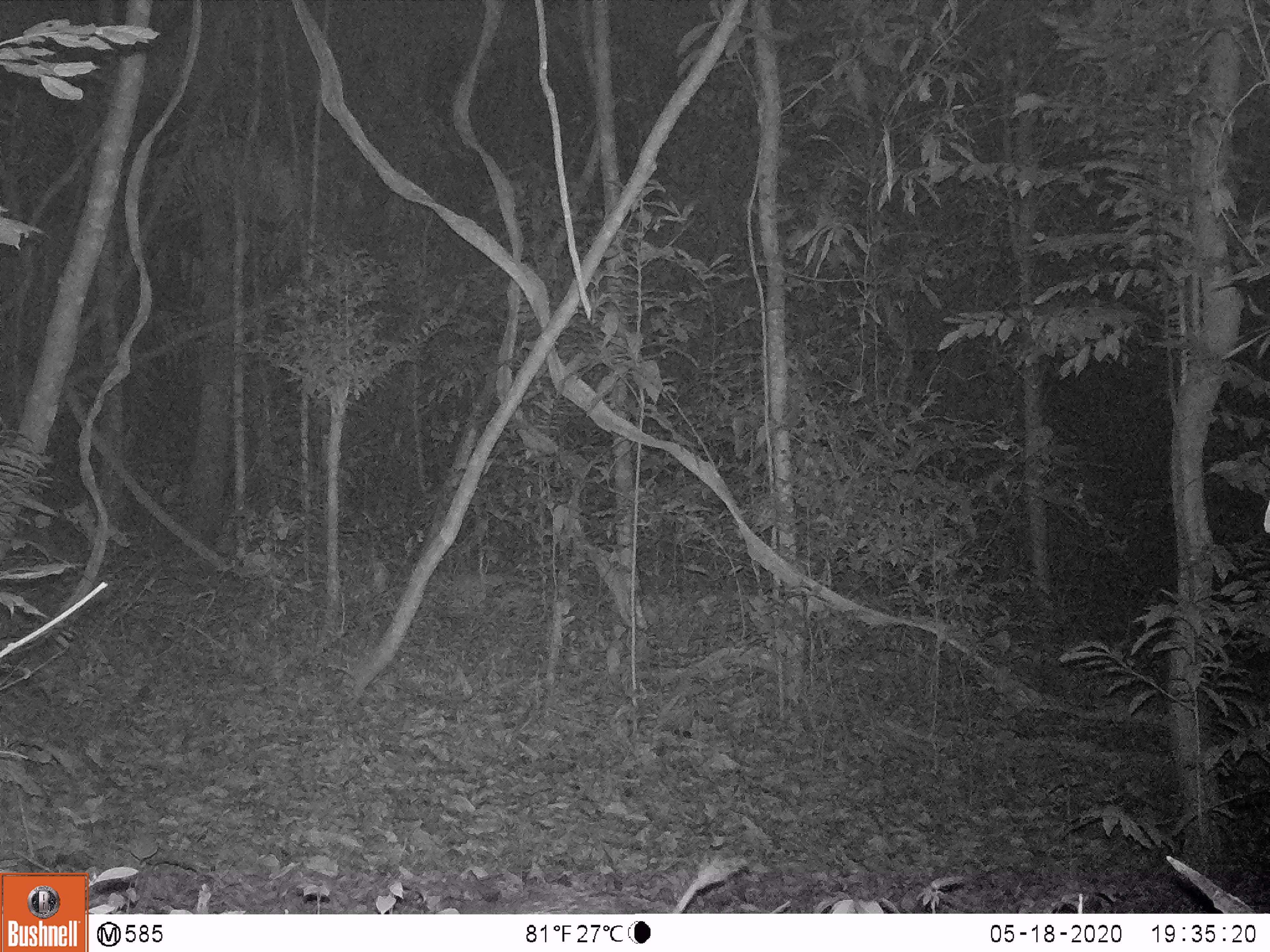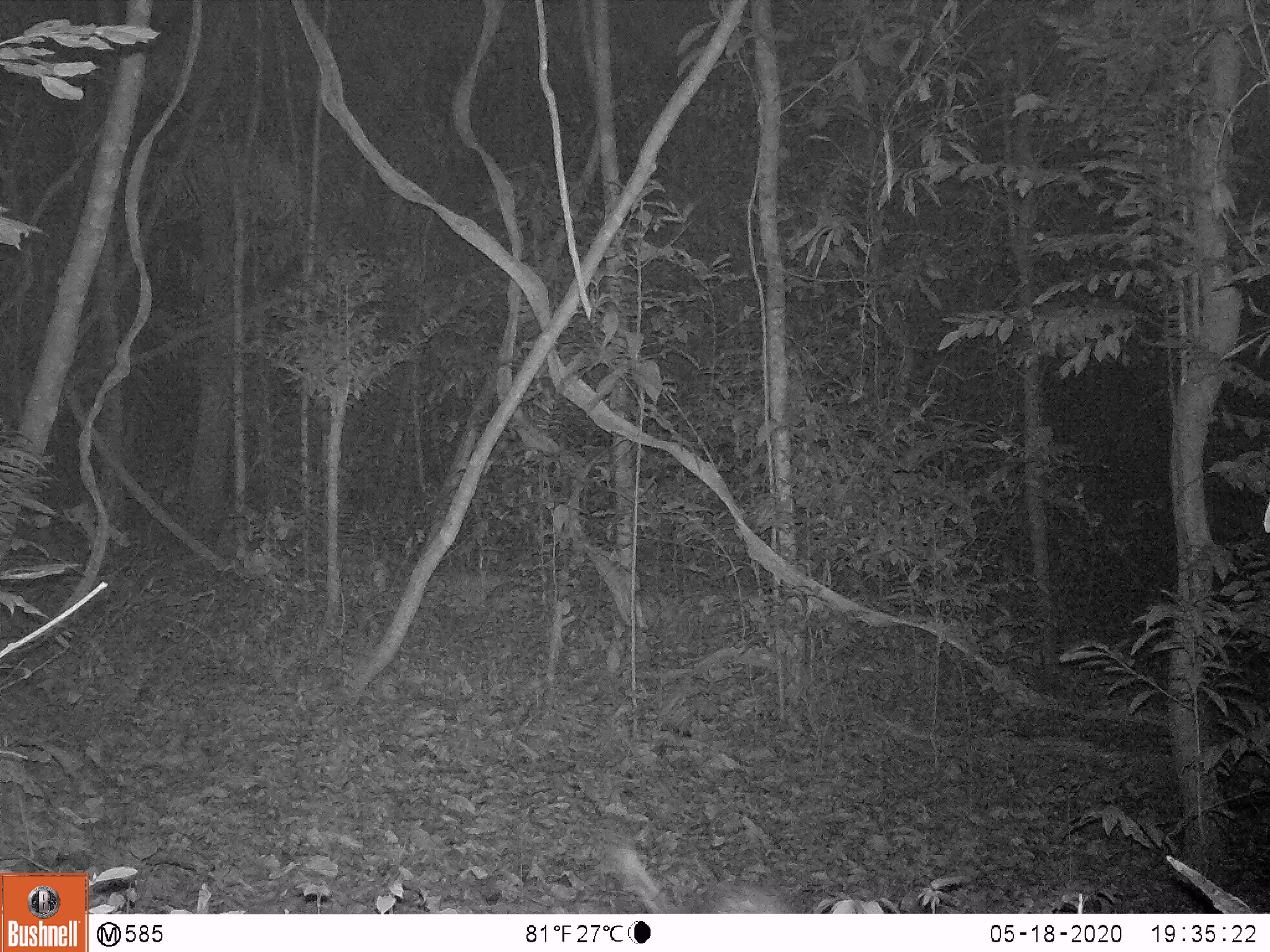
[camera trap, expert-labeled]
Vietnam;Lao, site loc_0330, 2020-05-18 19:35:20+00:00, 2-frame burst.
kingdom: Animalia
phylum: Chordata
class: Mammalia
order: Rodentia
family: Hystricidae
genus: Atherurus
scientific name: Atherurus macrourus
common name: asiatic brush-tailed porcupine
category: asiatic brush tailed porcupine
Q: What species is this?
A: Asiatic brush tailed porcupine (asiatic brush-tailed porcupine) (Atherurus macrourus).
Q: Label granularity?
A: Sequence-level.